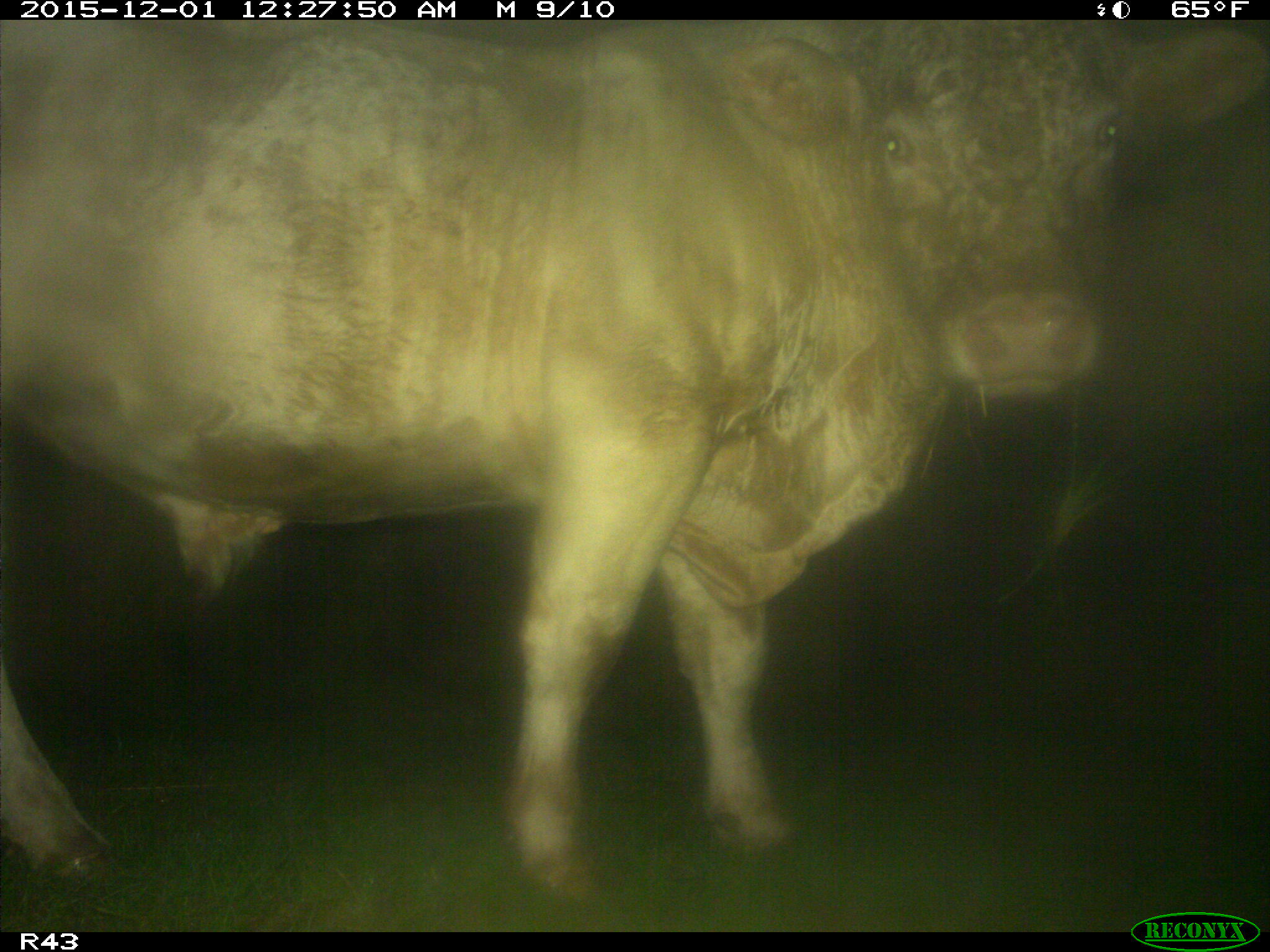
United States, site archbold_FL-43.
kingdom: Animalia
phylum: Chordata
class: Mammalia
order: Artiodactyla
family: Bovidae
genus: Bos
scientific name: Bos taurus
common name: domestic cow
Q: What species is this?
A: Bos taurus (domestic cow).